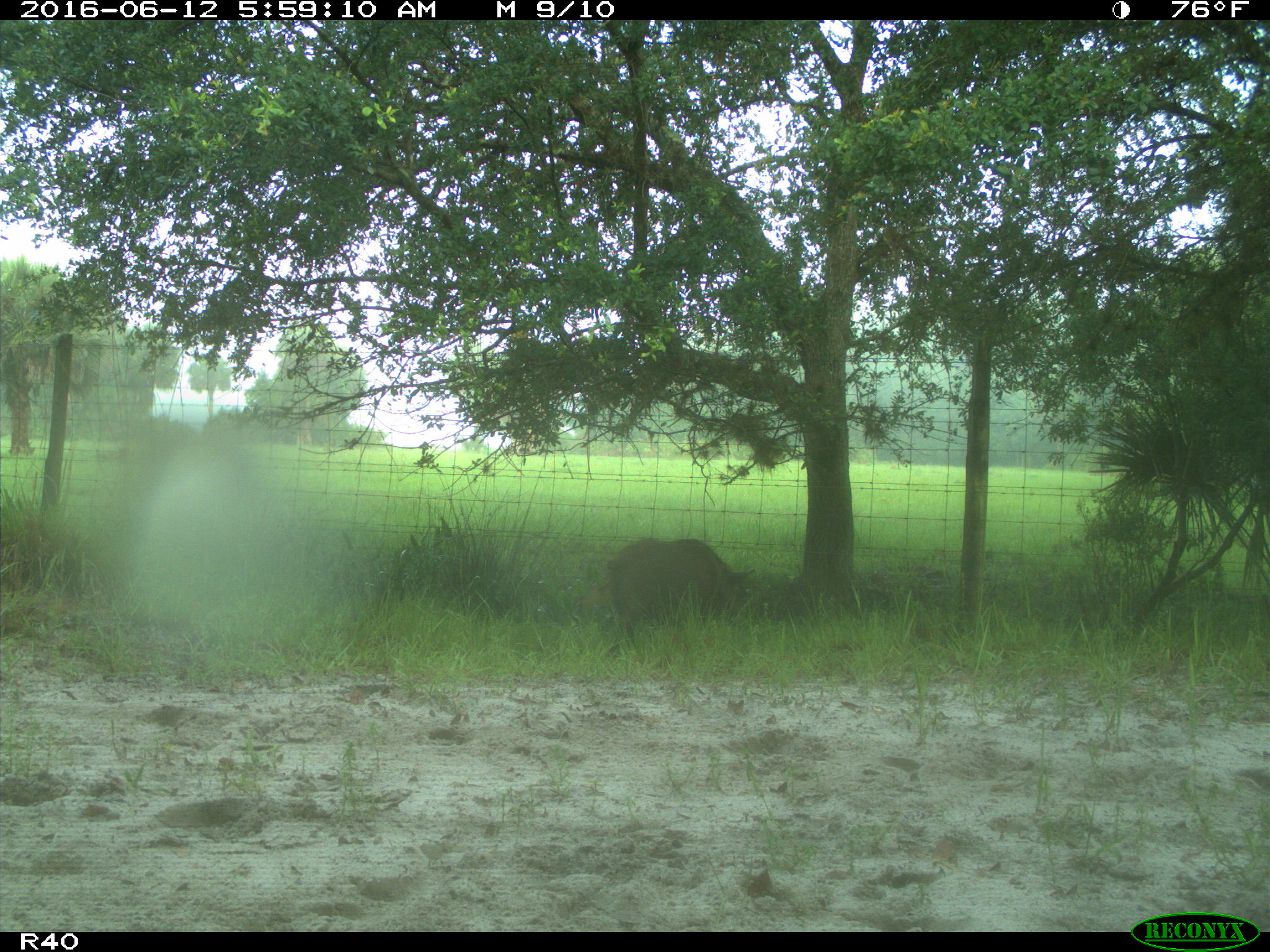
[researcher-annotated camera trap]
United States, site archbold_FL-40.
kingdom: Animalia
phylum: Chordata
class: Mammalia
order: Artiodactyla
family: Suidae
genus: Sus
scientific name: Sus scrofa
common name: wild boar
Sus scrofa (wild boar).